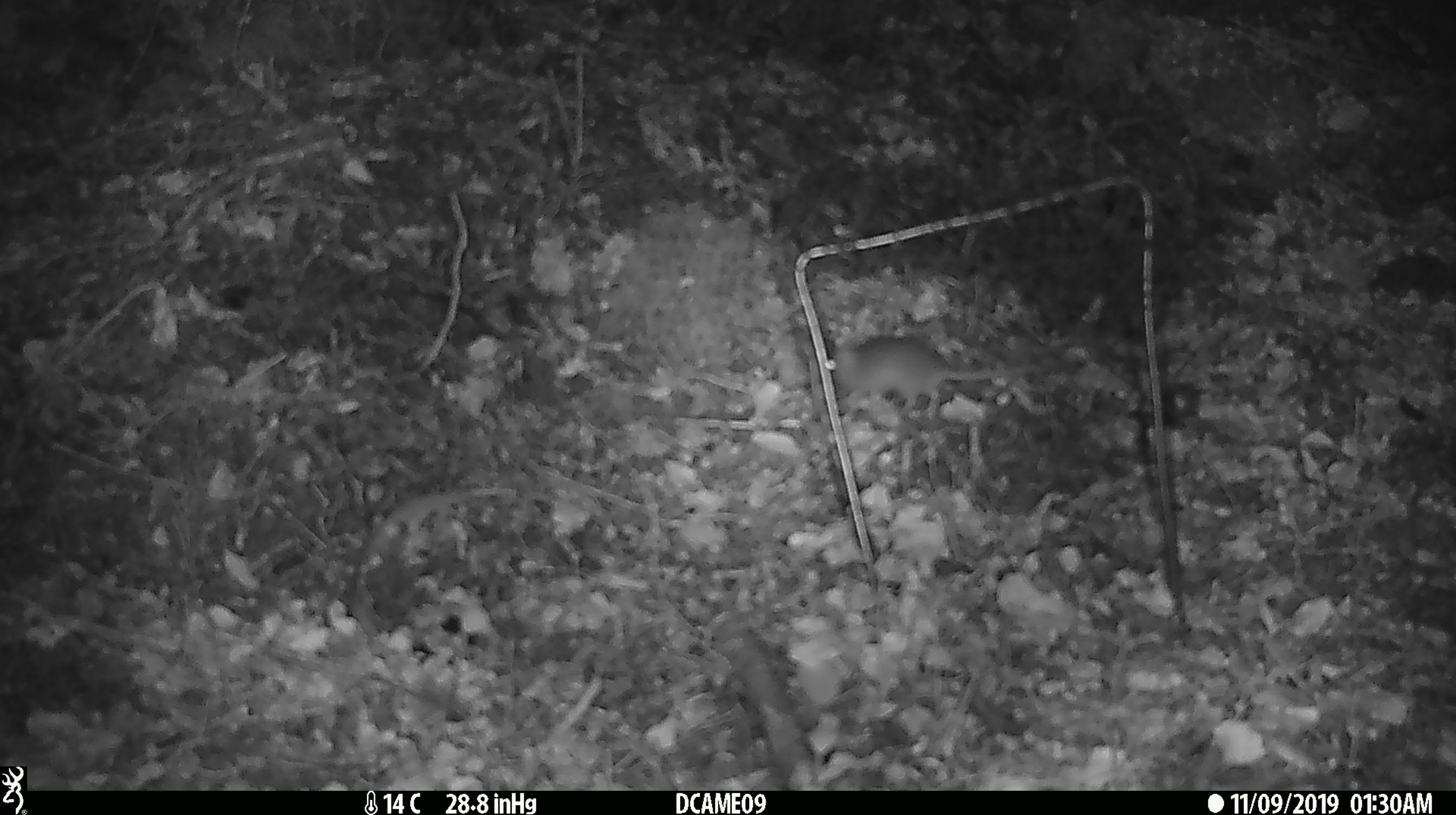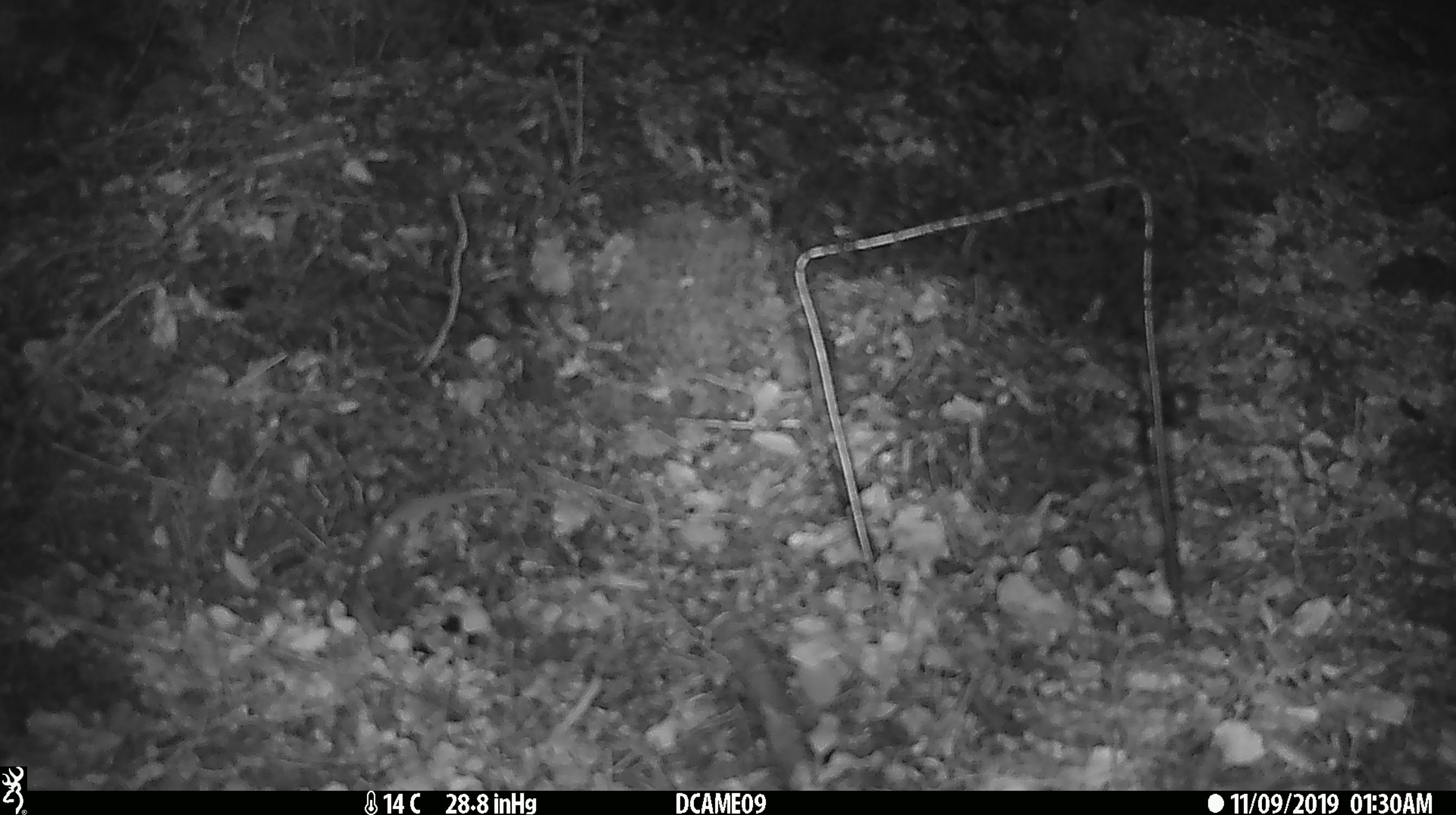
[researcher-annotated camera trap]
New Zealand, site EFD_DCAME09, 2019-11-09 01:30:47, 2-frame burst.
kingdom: Animalia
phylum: Chordata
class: Mammalia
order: Rodentia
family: Muridae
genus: Mus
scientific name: Mus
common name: mouse